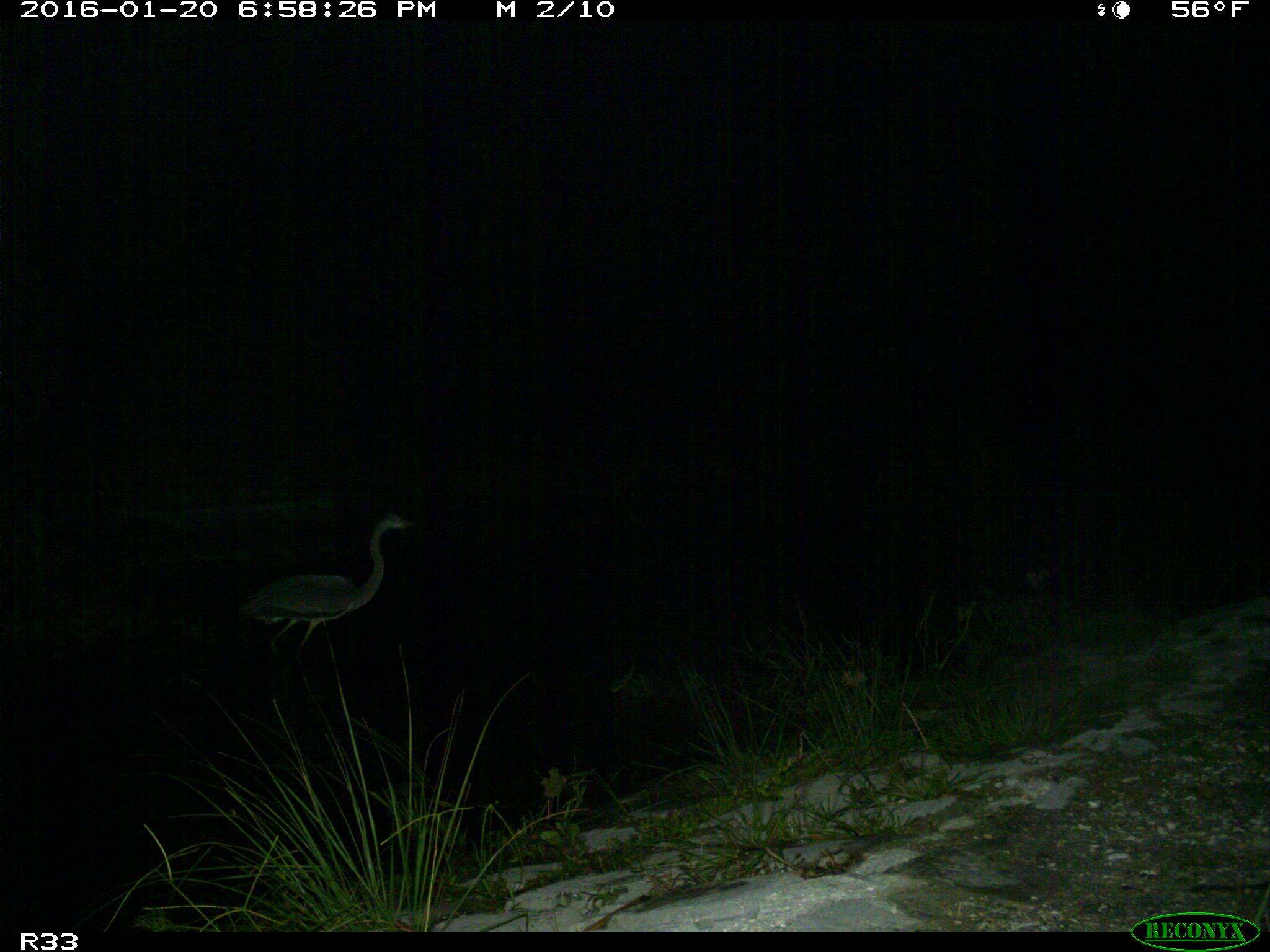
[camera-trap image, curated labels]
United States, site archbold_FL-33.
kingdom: Animalia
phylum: Chordata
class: Aves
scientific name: Aves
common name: birds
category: unidentified bird